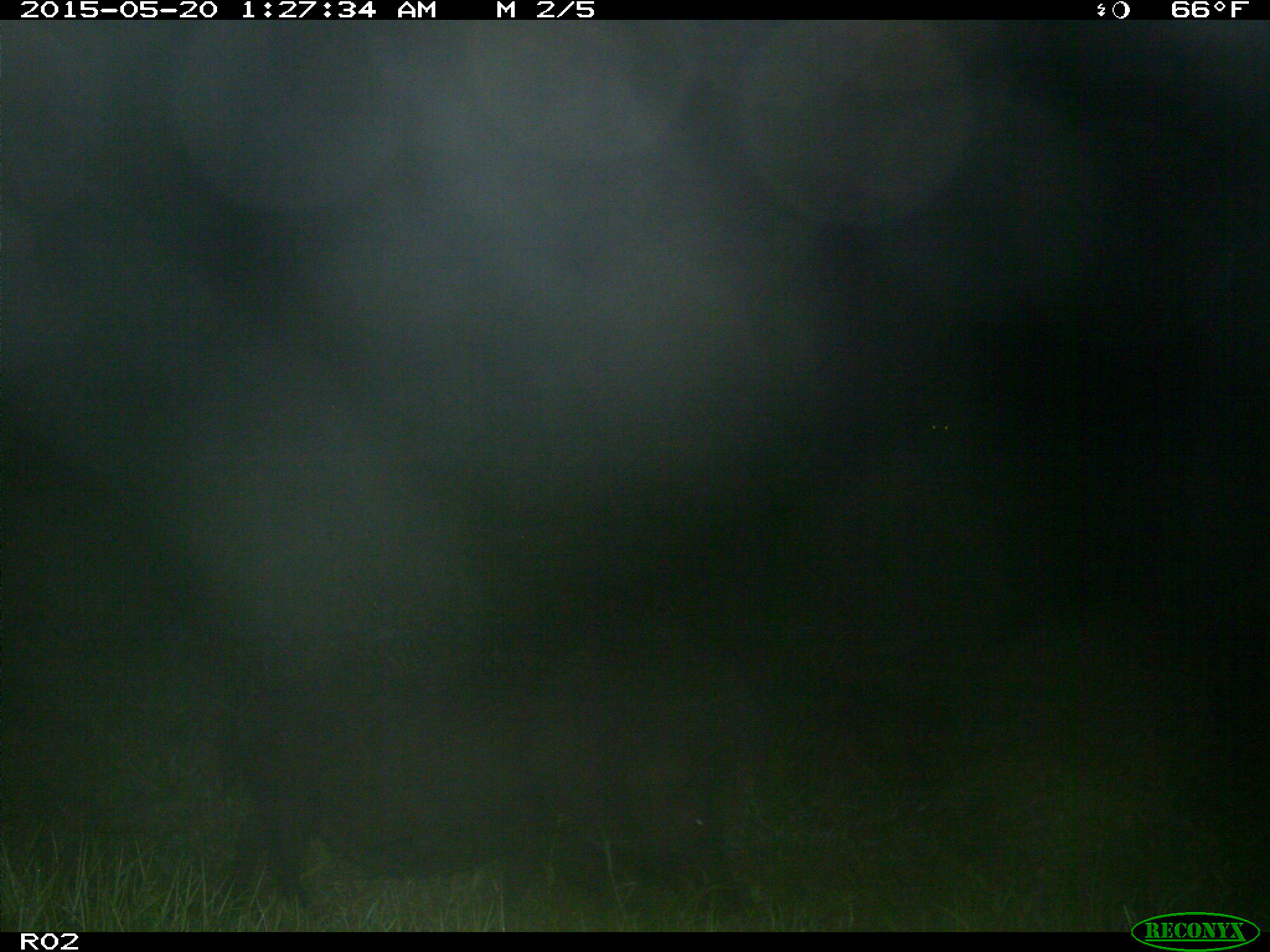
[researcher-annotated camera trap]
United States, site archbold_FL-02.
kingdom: Animalia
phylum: Chordata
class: Mammalia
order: Artiodactyla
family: Suidae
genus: Sus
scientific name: Sus scrofa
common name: wild boar